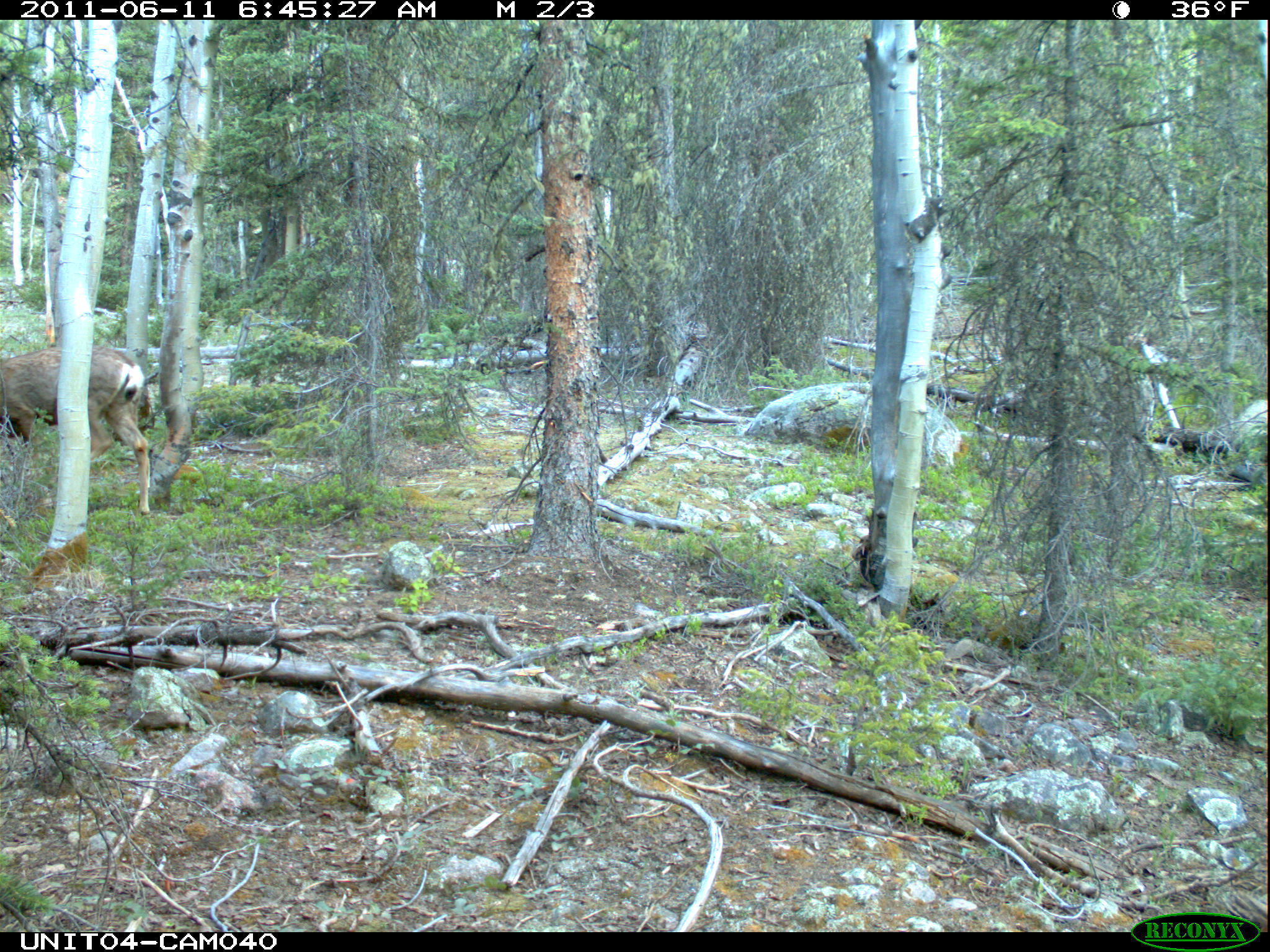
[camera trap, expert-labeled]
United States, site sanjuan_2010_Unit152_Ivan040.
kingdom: Animalia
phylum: Chordata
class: Mammalia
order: Artiodactyla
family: Cervidae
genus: Odocoileus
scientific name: Odocoileus hemionus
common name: mule deer